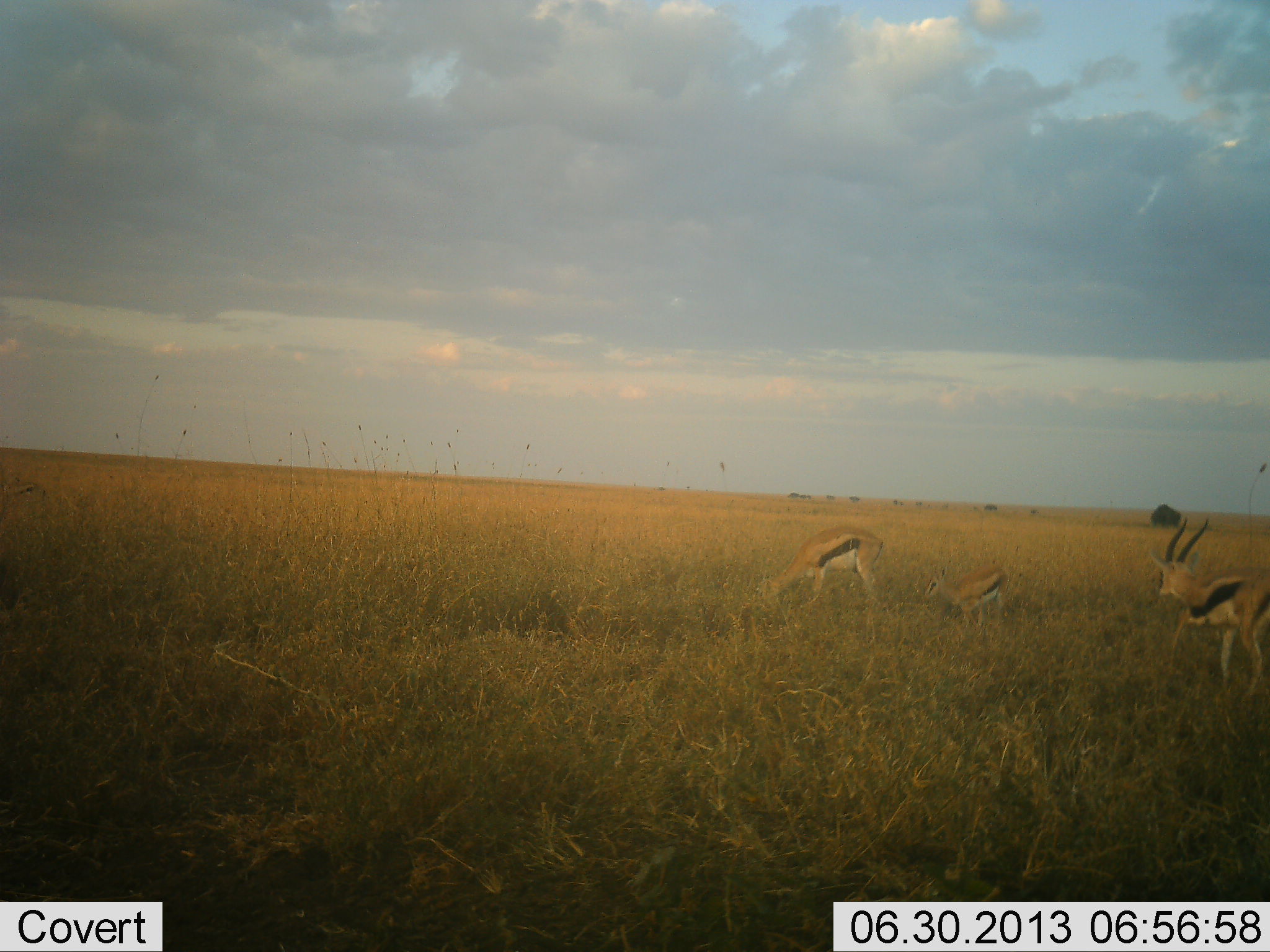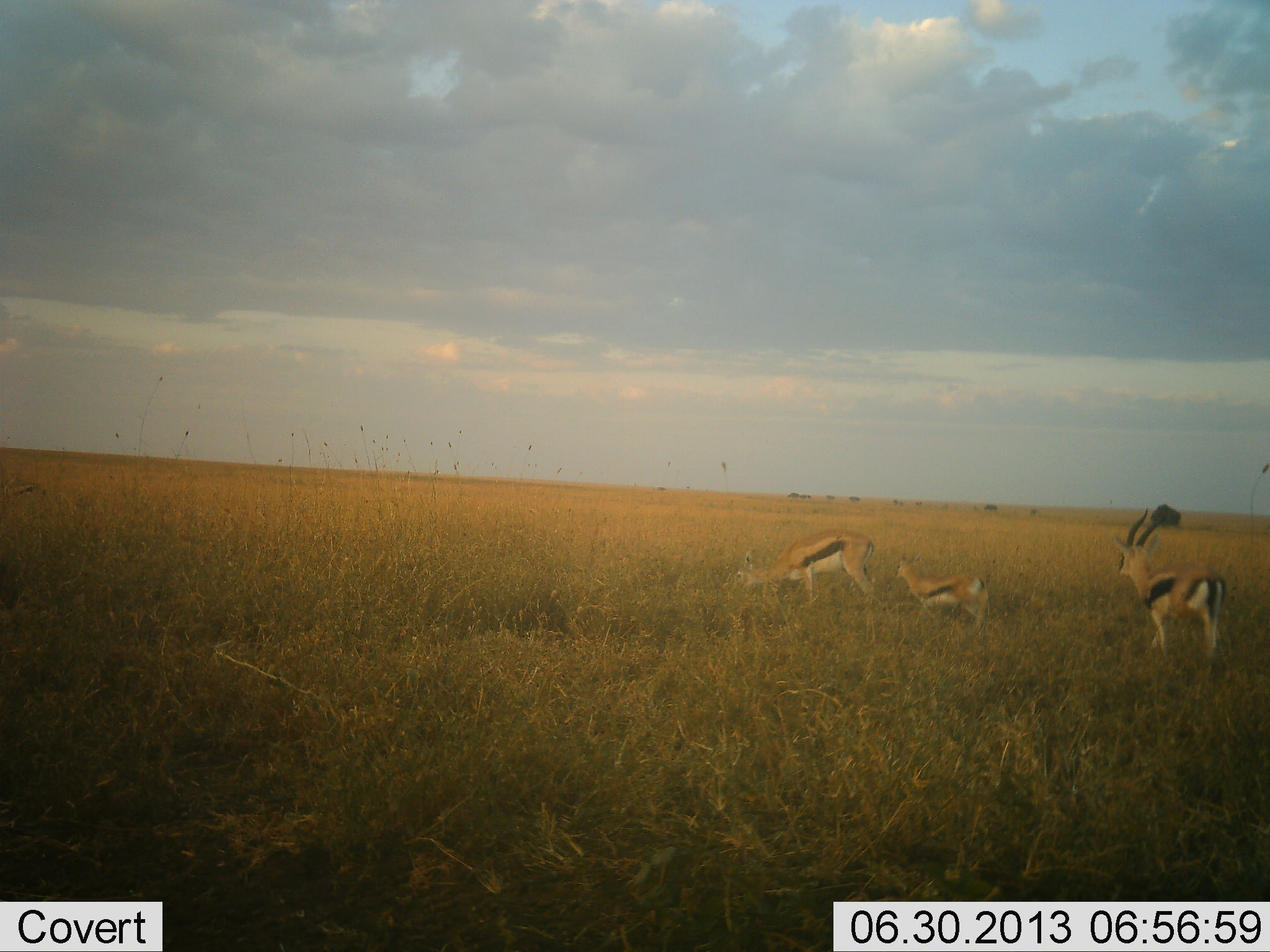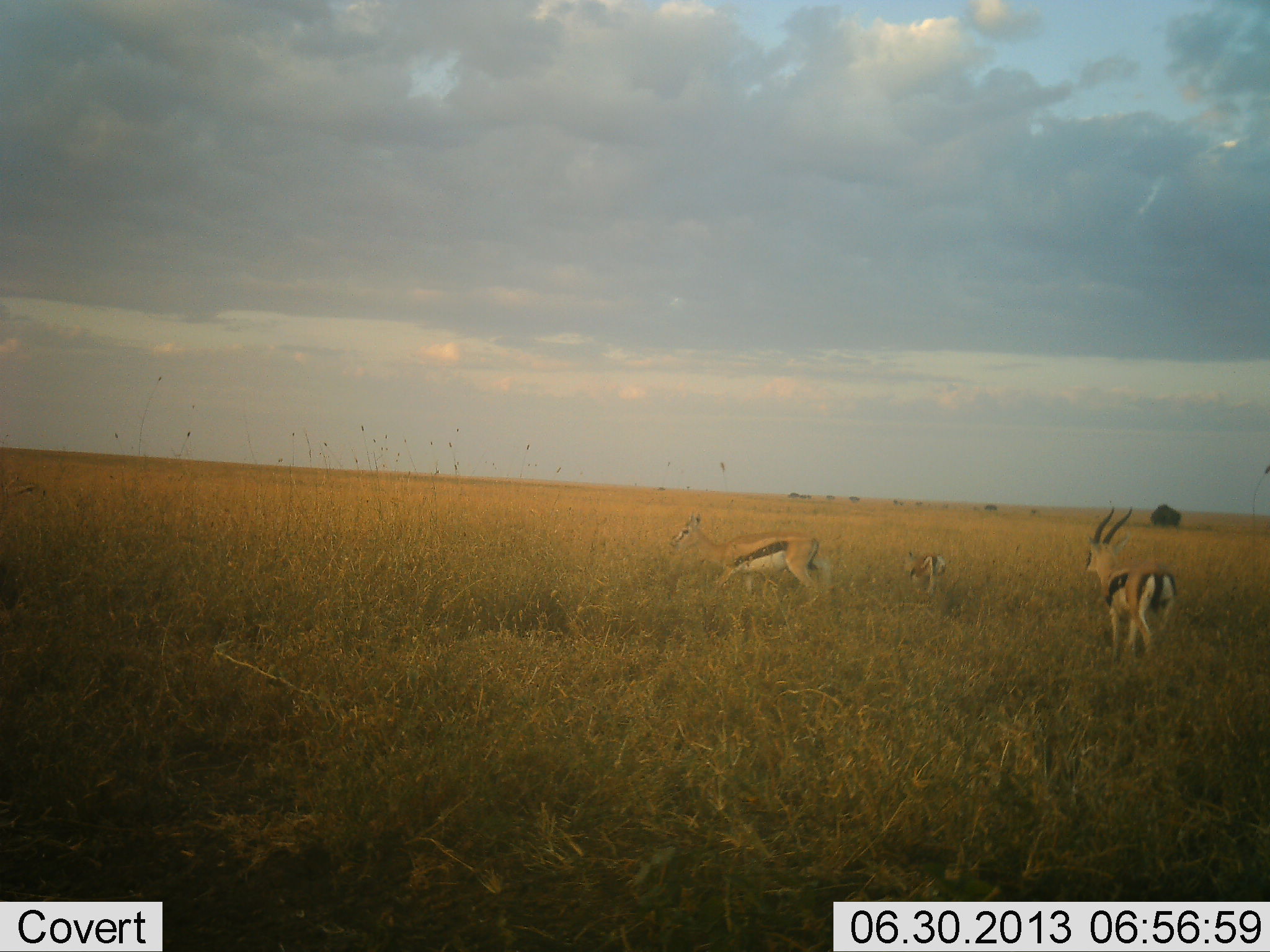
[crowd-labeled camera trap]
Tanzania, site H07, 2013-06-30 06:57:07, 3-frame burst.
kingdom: Animalia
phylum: Chordata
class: Mammalia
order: Artiodactyla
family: Bovidae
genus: Eudorcas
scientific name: Eudorcas thomsonii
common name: thomson's gazelle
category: gazellethomsons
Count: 3.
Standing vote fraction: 20%.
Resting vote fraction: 0%.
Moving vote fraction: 80%.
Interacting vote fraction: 0%.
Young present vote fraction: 50%.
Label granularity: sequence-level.